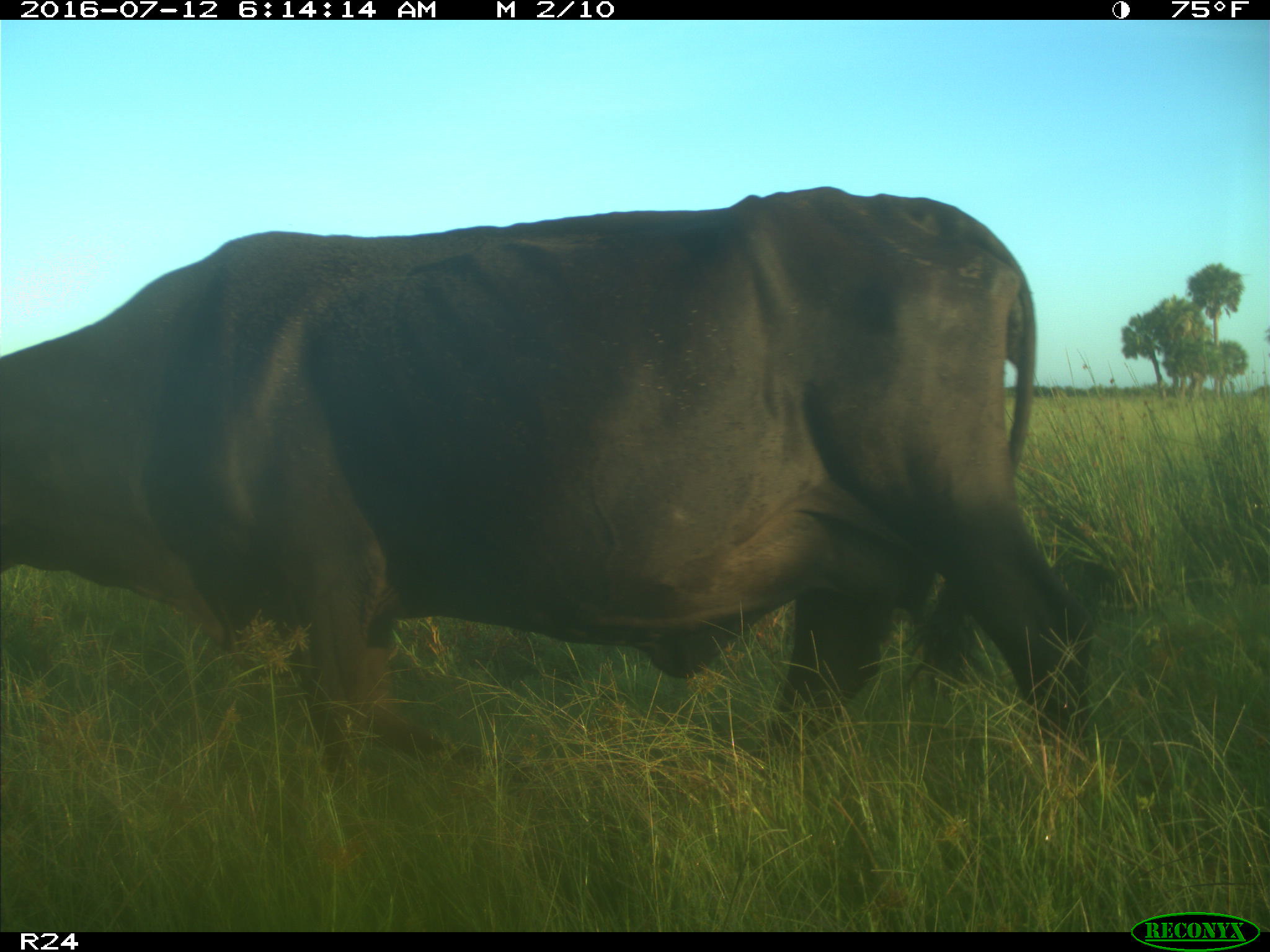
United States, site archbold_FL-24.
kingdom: Animalia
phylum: Chordata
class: Mammalia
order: Artiodactyla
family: Bovidae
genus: Bos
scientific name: Bos taurus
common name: domestic cow